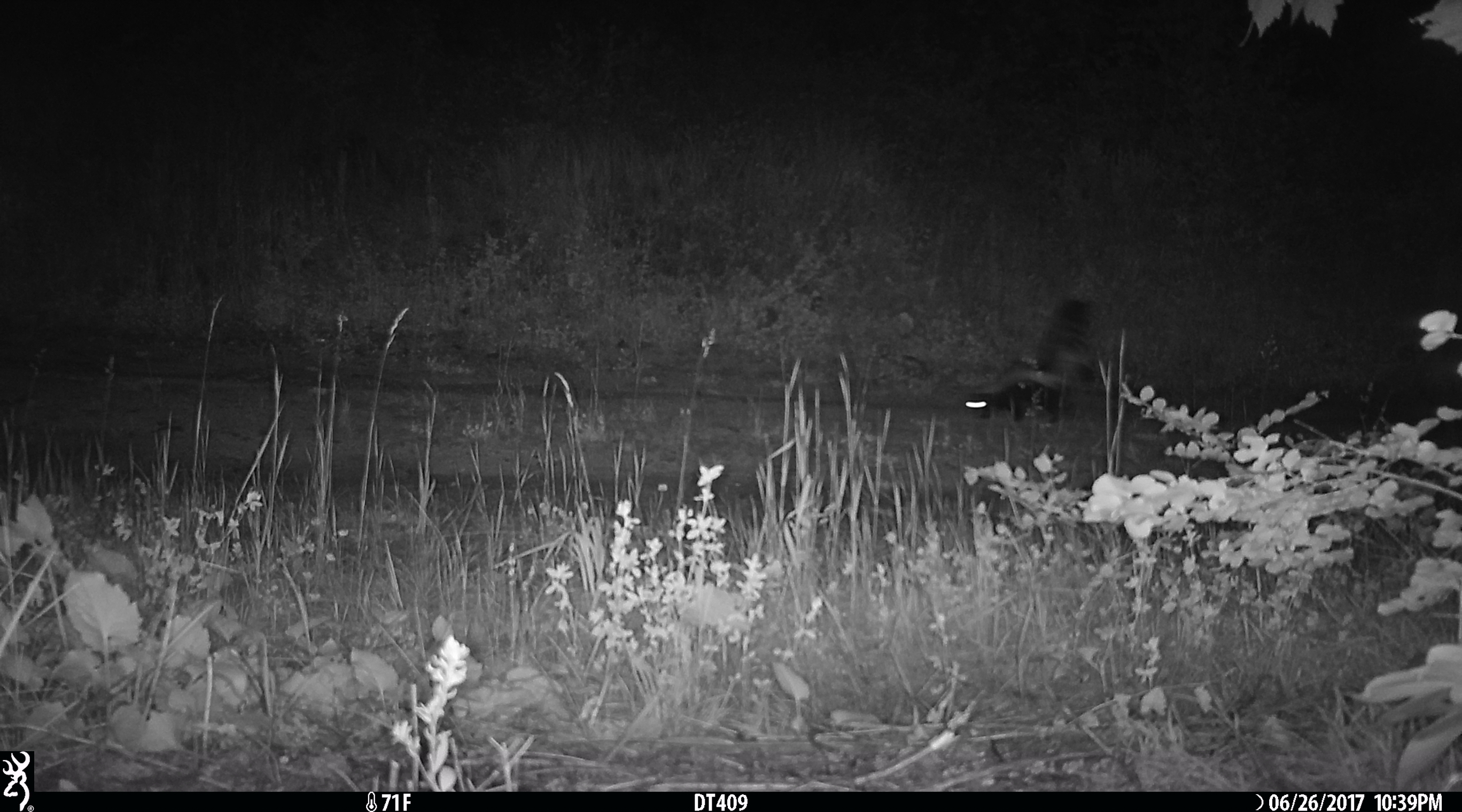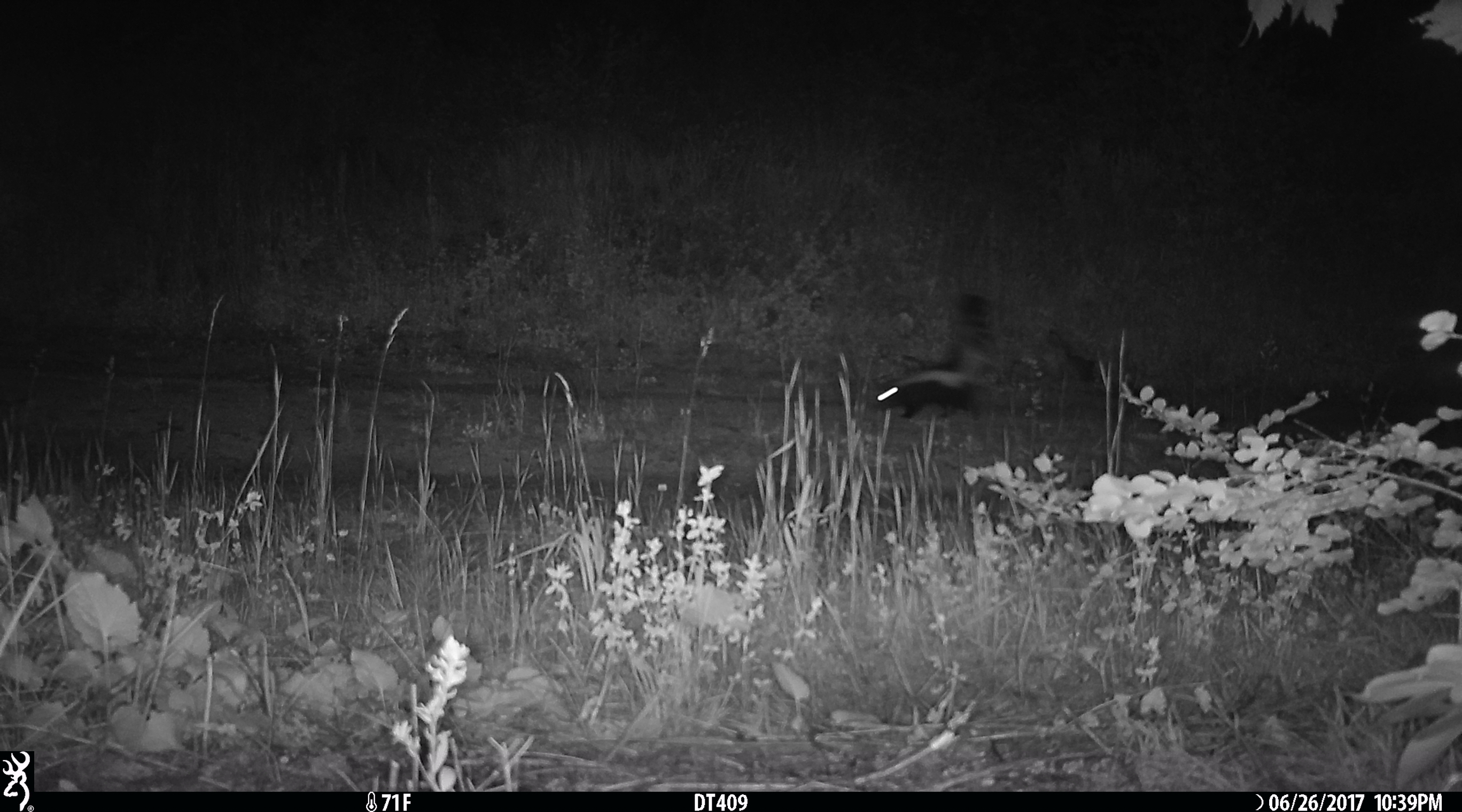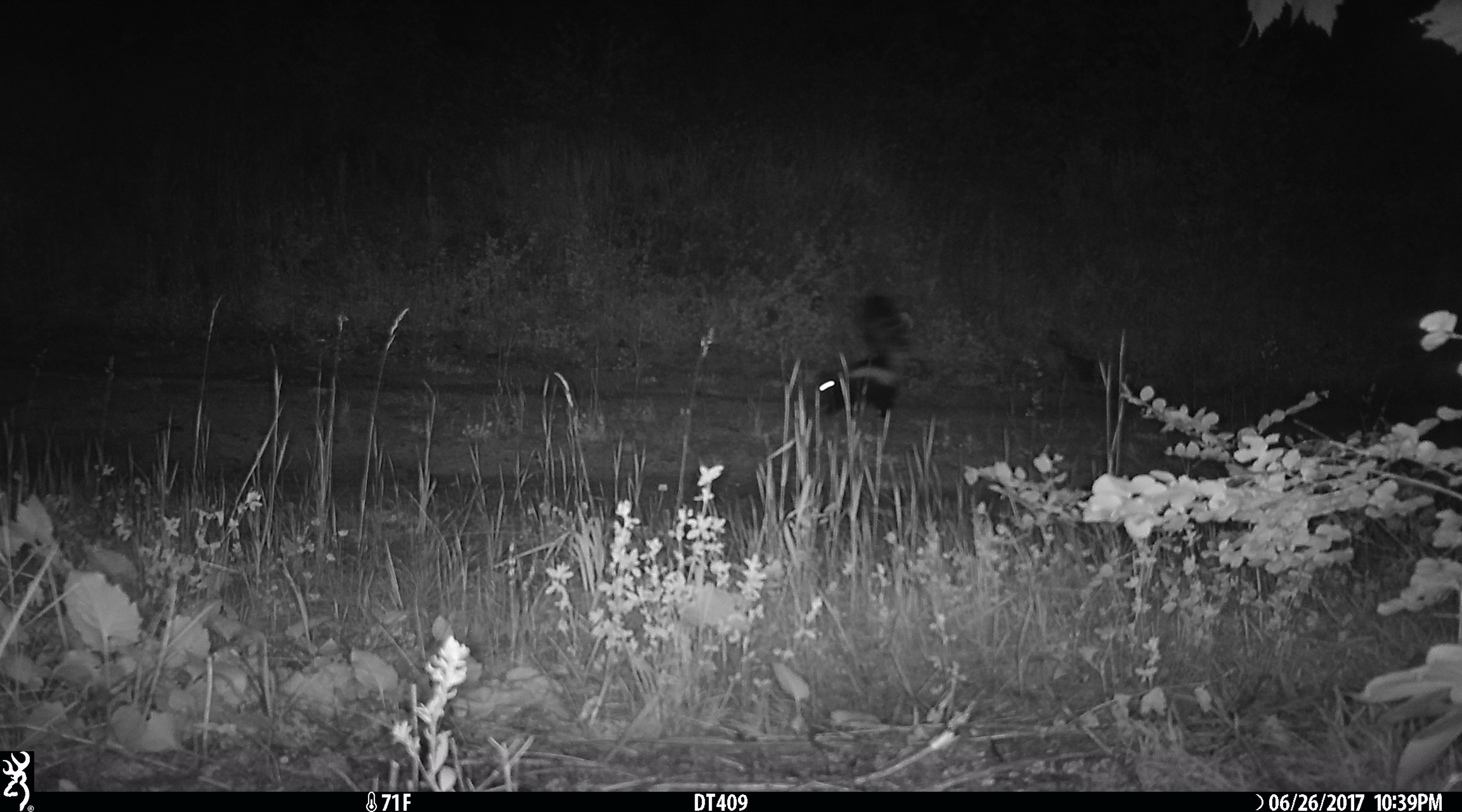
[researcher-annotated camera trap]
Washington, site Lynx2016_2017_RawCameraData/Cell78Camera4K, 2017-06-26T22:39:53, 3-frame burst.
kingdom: Animalia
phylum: Chordata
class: Mammalia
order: Carnivora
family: Mephitidae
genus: Mephitis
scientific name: Mephitis mephitis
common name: striped skunk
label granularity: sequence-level